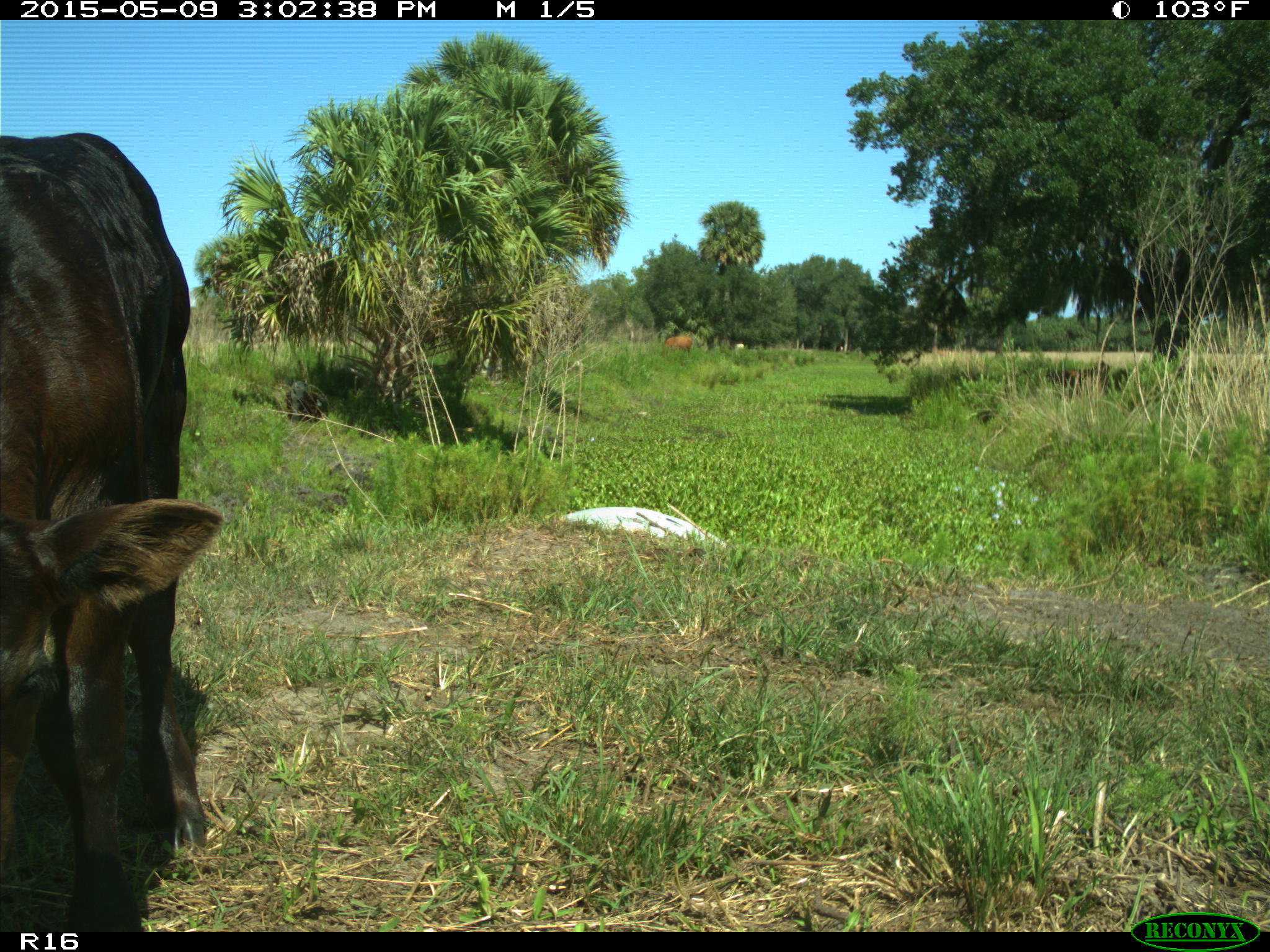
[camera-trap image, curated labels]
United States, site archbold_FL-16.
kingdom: Animalia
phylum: Chordata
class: Mammalia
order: Artiodactyla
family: Bovidae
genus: Bos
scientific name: Bos taurus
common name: domestic cow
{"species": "Bos taurus (domestic cow)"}